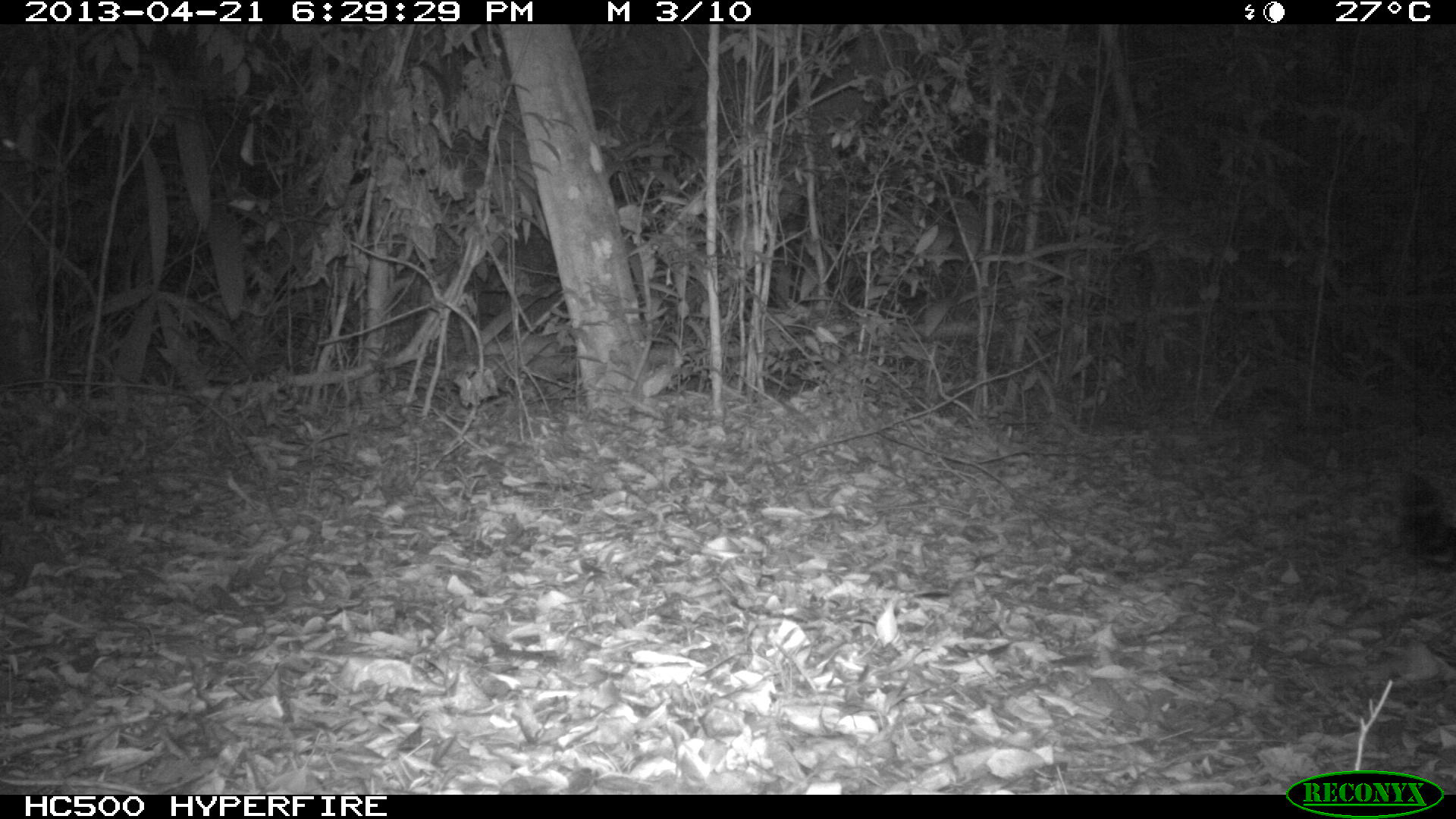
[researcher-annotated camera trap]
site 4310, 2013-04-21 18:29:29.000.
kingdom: Animalia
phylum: Chordata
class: Mammalia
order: Carnivora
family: Felidae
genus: Panthera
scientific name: Panthera onca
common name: jaguar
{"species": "Panthera onca (jaguar)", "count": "1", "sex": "male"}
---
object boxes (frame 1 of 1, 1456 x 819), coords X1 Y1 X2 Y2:
panthera onca: 1402 469 1455 576